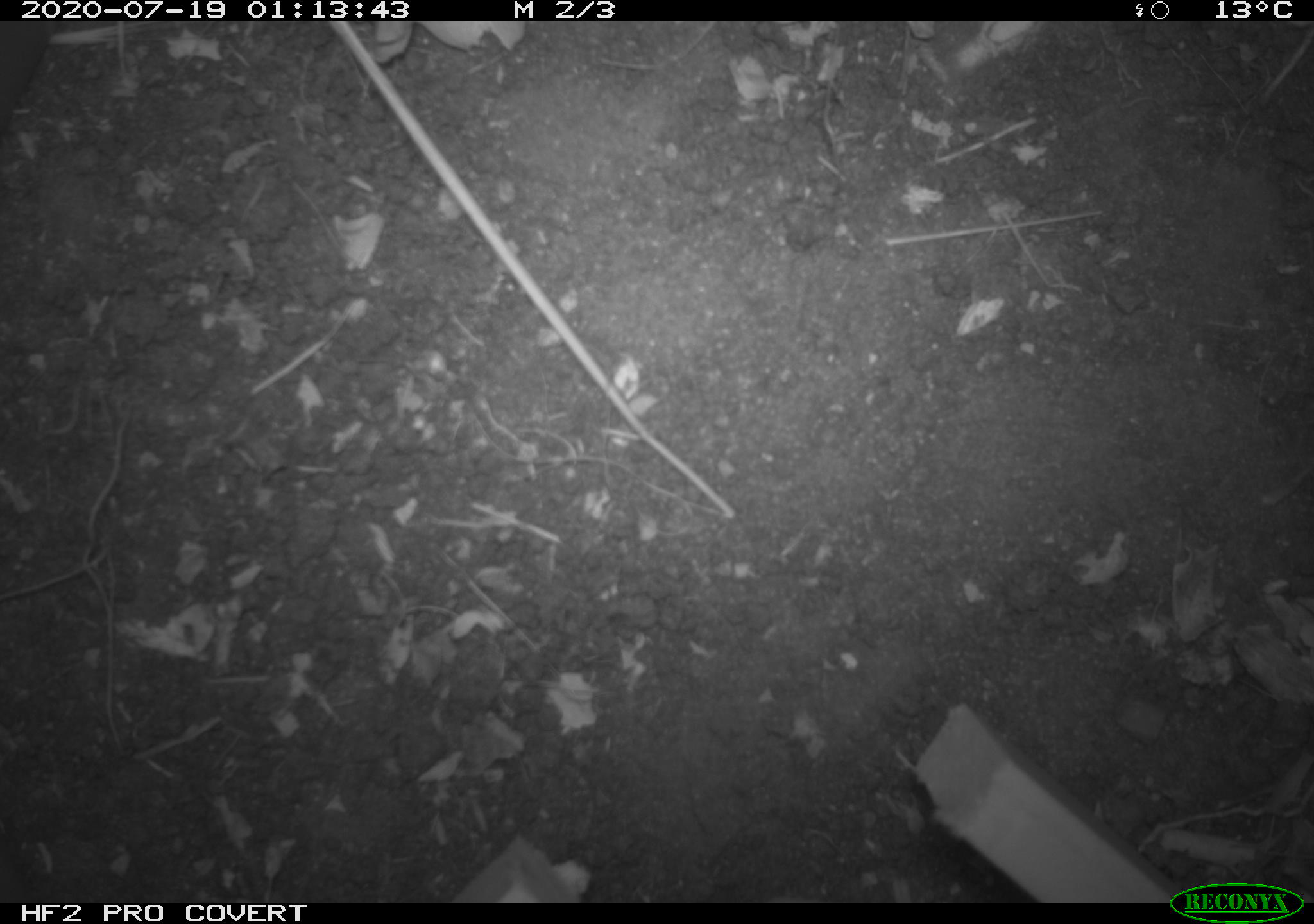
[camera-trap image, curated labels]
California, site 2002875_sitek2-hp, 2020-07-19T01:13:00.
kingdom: Animalia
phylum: Chordata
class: Mammalia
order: Rodentia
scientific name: Rodentia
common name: rodent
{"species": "rodent (Rodentia)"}